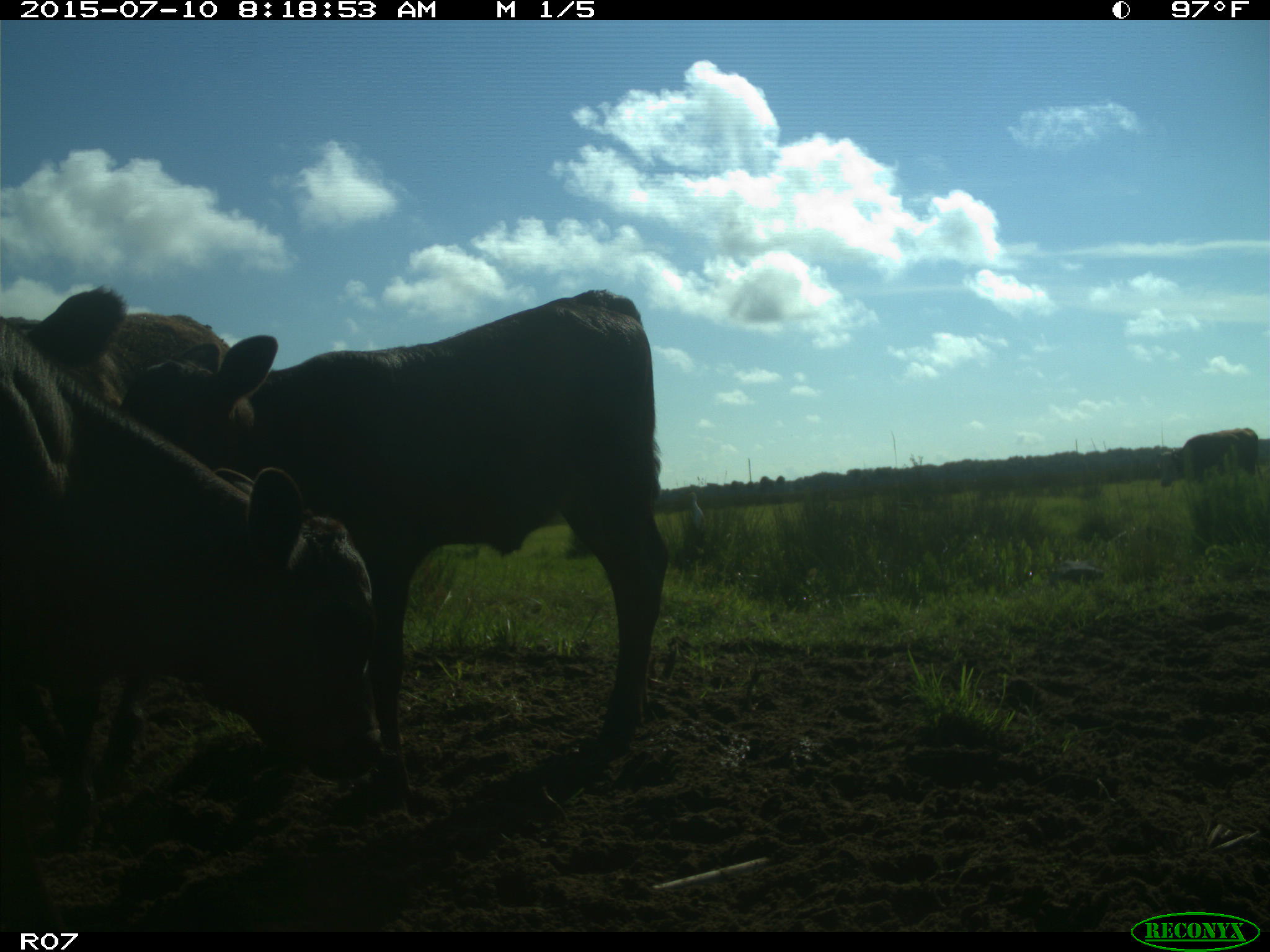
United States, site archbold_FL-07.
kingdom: Animalia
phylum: Chordata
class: Mammalia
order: Artiodactyla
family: Bovidae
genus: Bos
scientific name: Bos taurus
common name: domestic cow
Bos taurus (domestic cow).